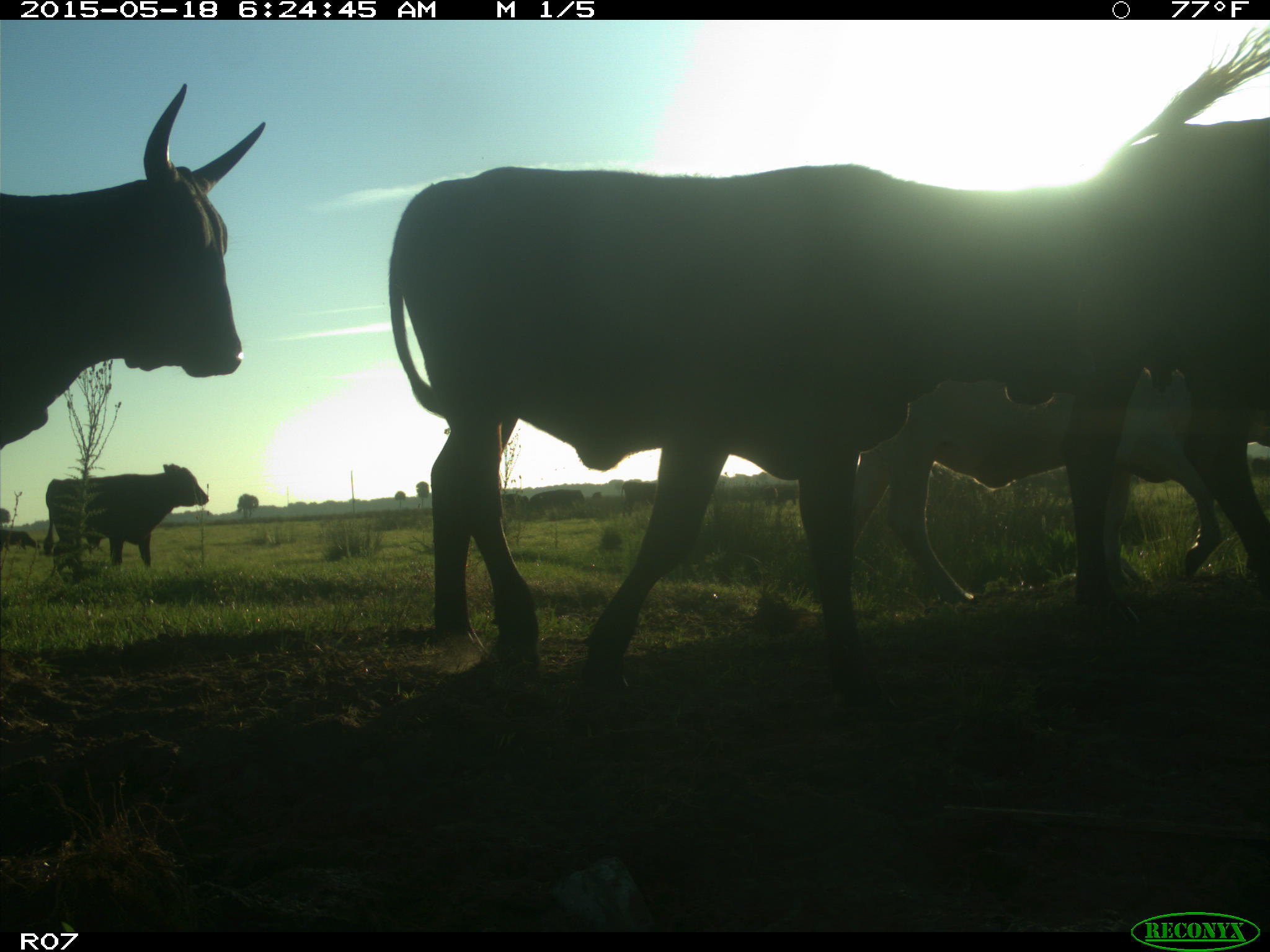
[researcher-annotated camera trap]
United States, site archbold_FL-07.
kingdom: Animalia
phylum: Chordata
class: Mammalia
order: Artiodactyla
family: Bovidae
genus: Bos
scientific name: Bos taurus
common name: domestic cow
Bos taurus (domestic cow).